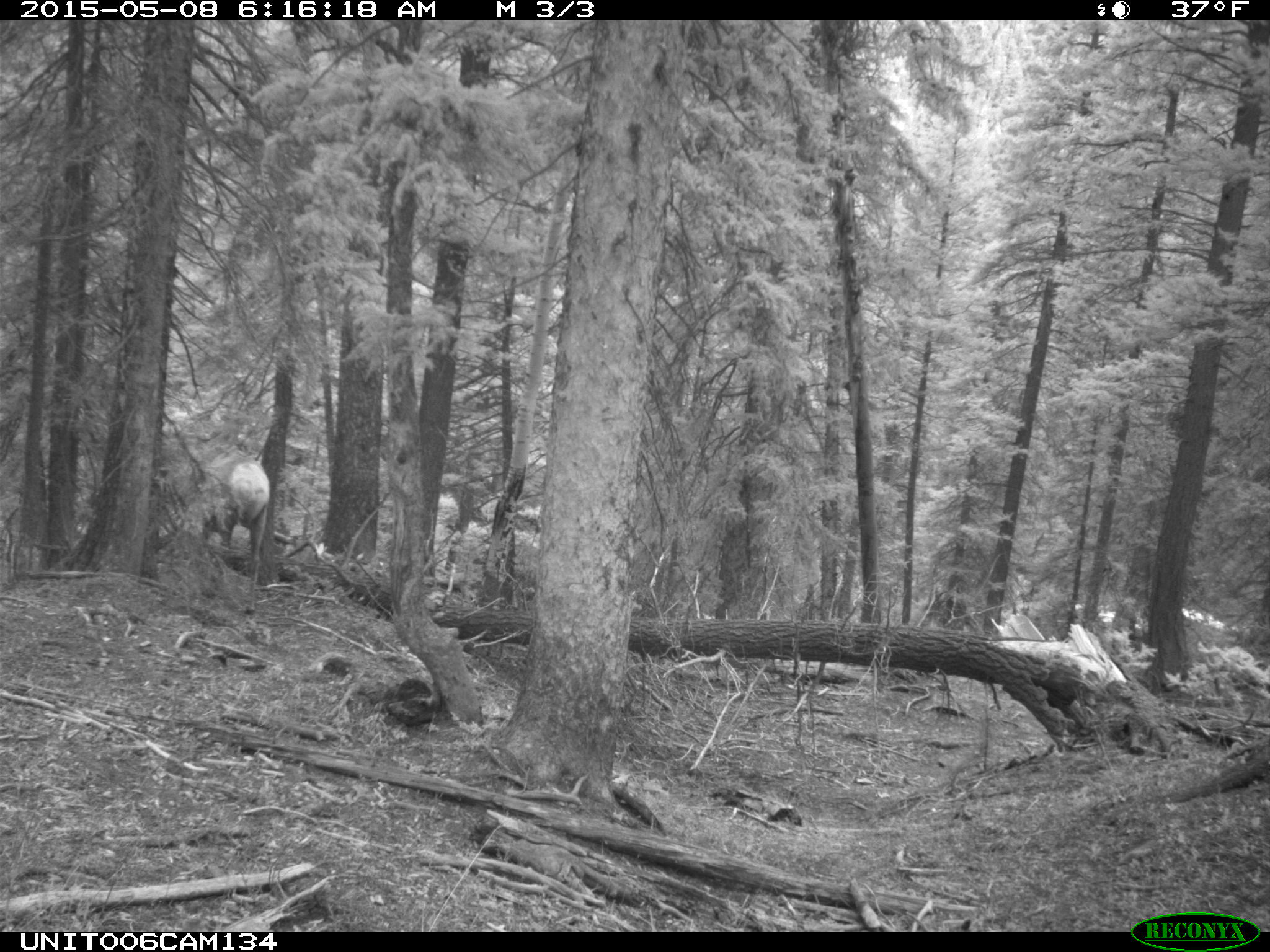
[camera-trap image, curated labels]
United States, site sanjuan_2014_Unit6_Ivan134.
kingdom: Animalia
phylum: Chordata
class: Mammalia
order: Artiodactyla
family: Cervidae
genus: Cervus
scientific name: Cervus elaphus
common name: red deer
Cervus elaphus (red deer).